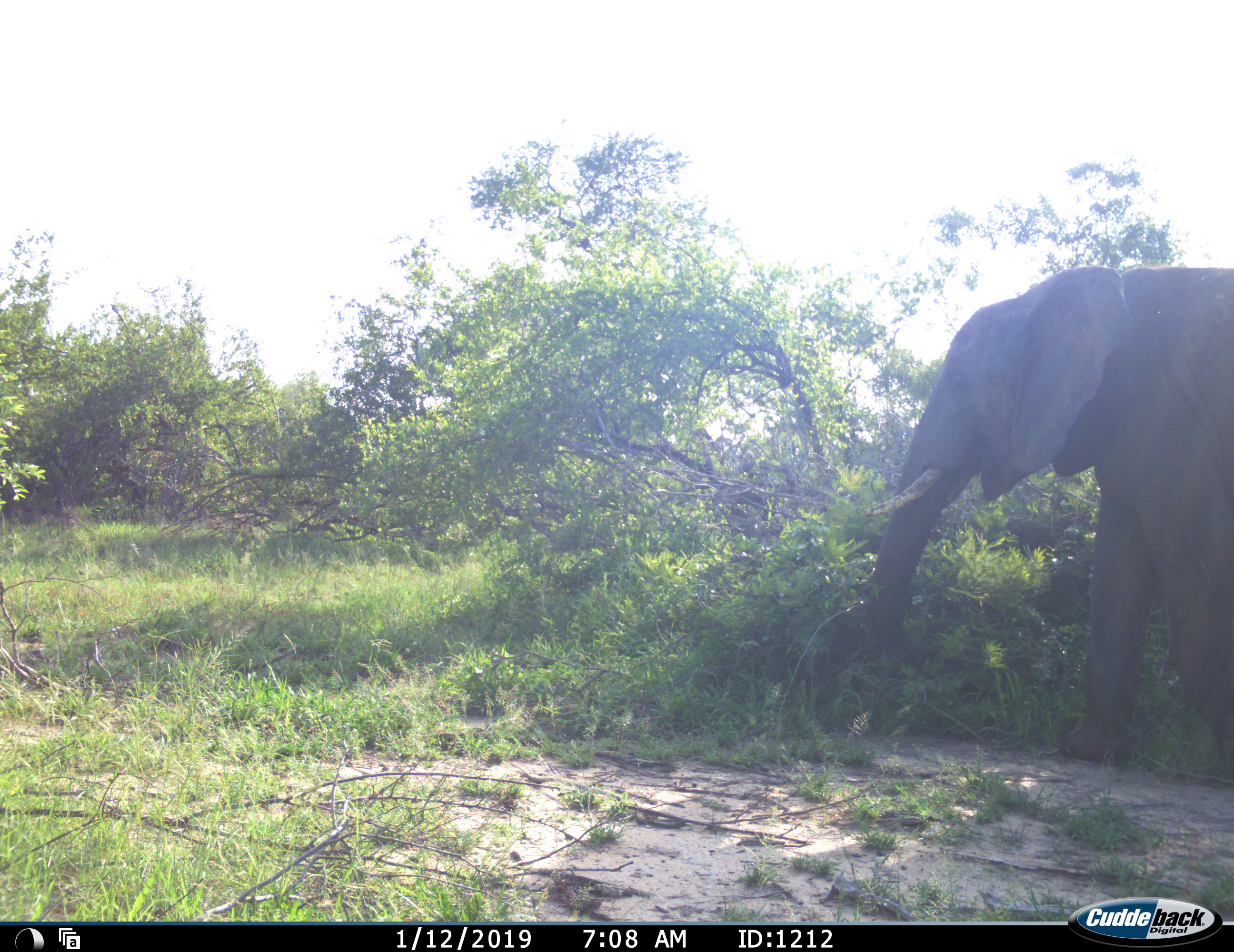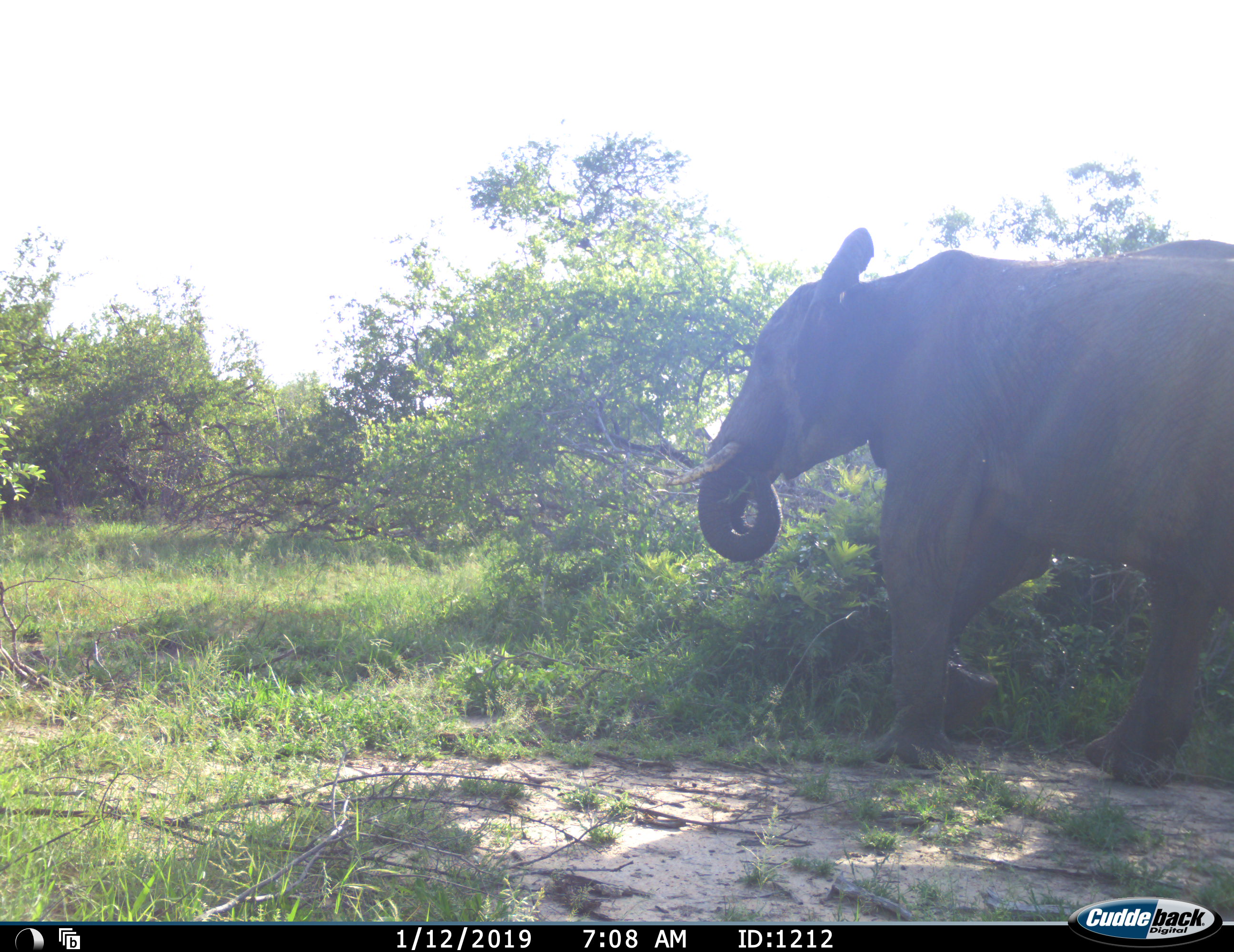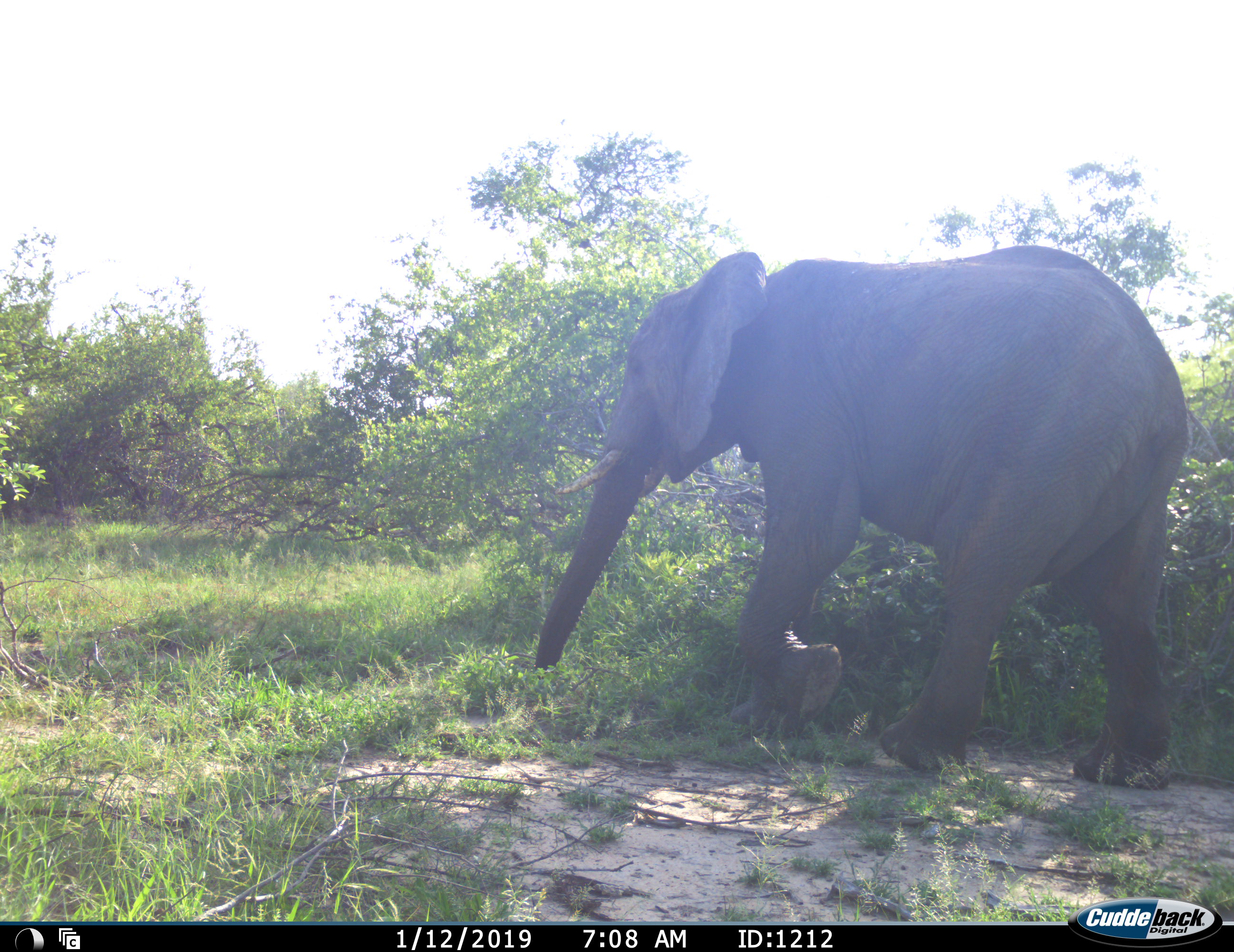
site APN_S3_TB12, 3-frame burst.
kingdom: Animalia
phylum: Chordata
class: Mammalia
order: Proboscidea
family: Elephantidae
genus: Loxodonta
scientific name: Loxodonta africana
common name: african bush elephant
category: elephant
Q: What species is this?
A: Elephant (african bush elephant) (Loxodonta africana).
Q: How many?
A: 1.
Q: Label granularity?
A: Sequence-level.